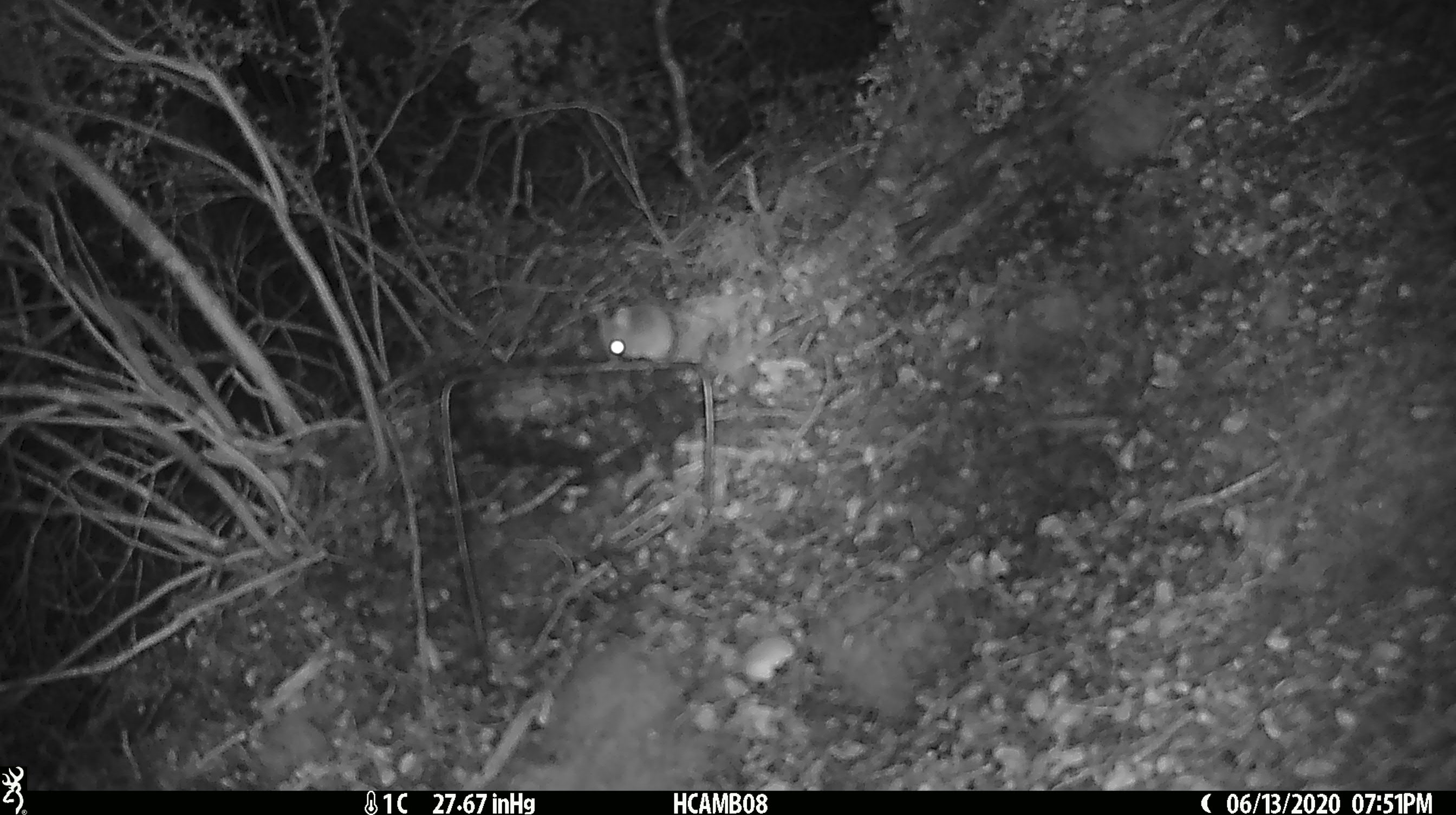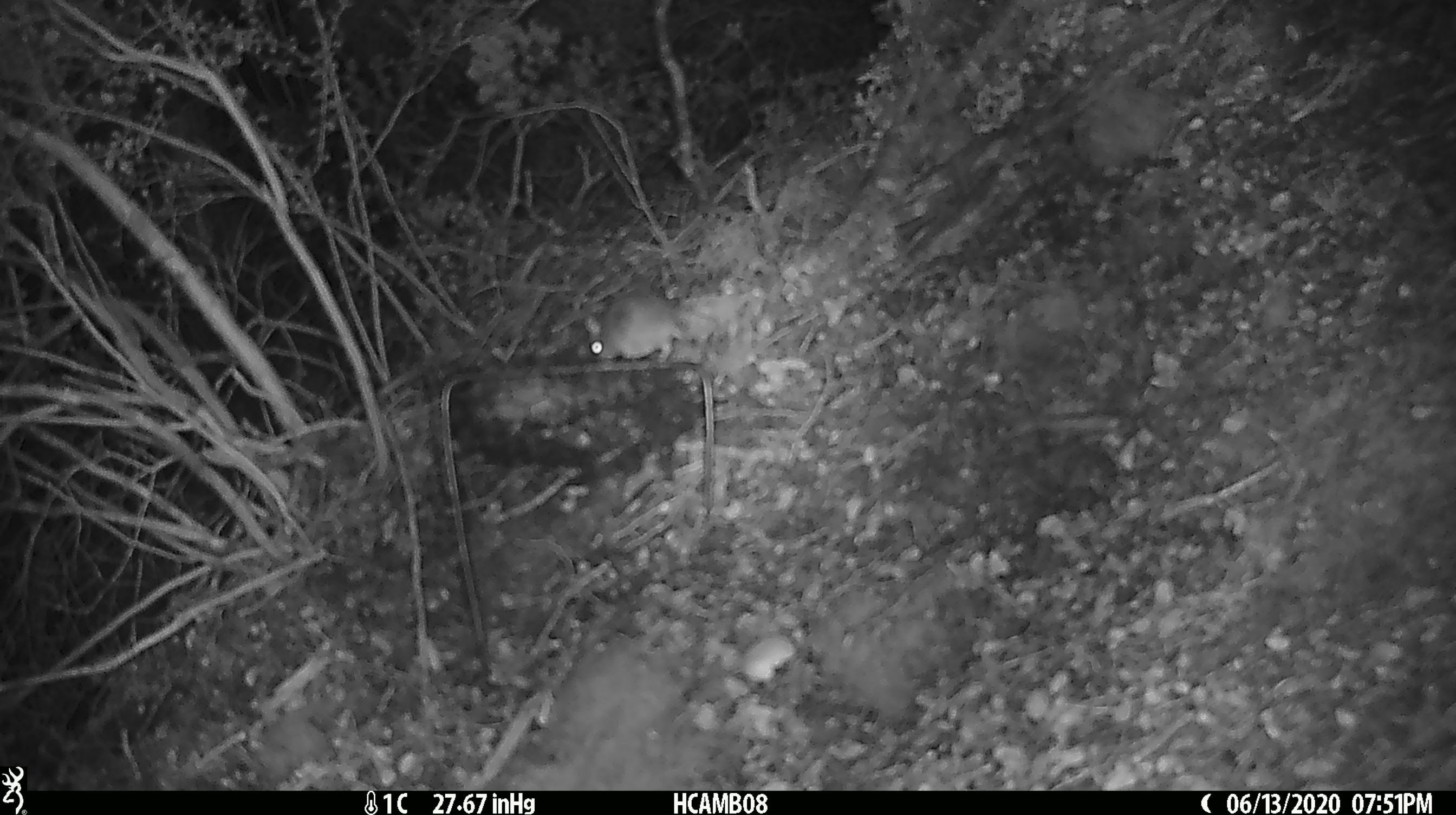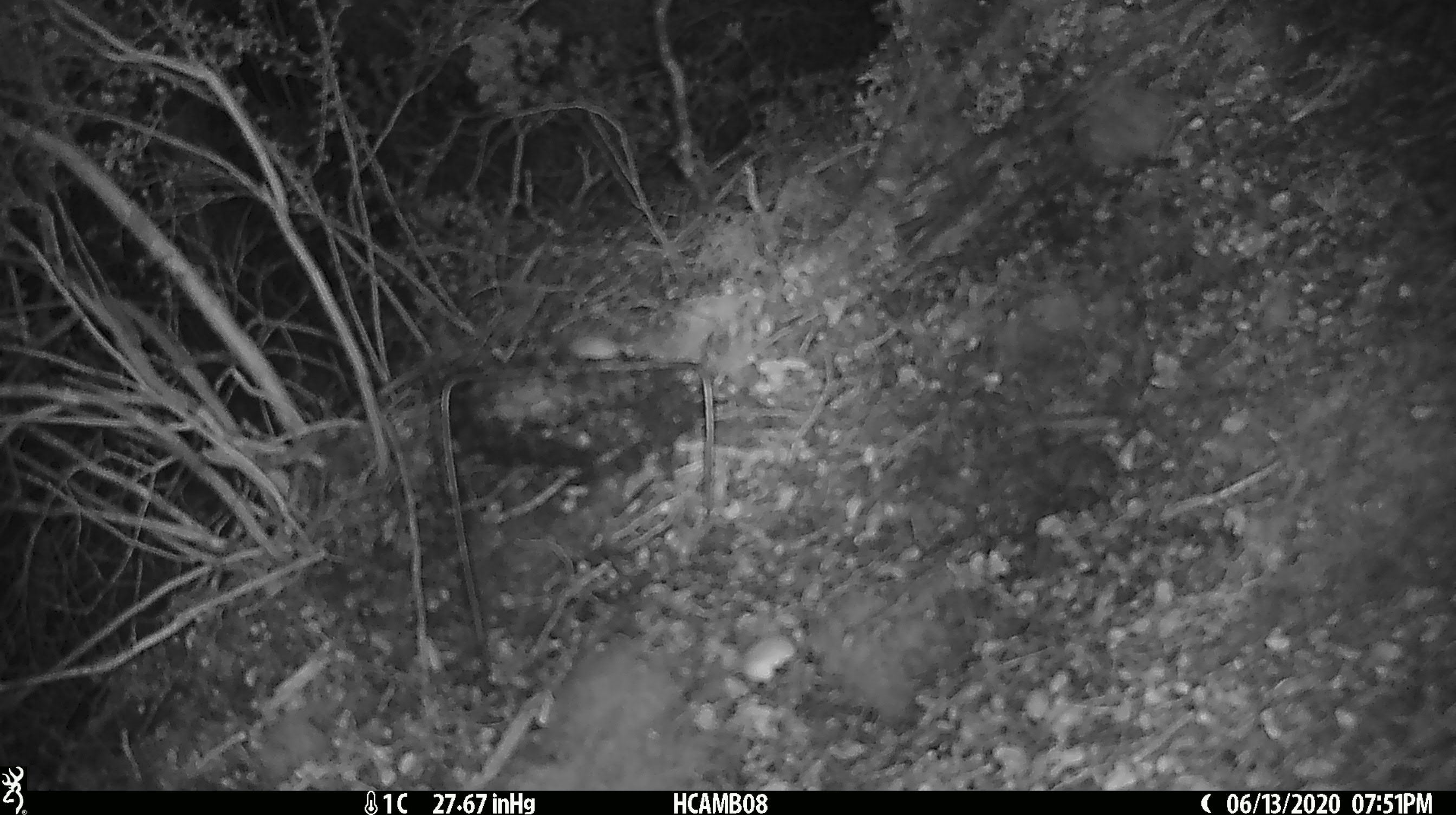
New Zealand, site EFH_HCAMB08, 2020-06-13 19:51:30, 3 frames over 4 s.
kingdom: Animalia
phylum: Chordata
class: Mammalia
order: Rodentia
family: Muridae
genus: Mus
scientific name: Mus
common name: mouse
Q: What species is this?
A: Mouse (Mus).